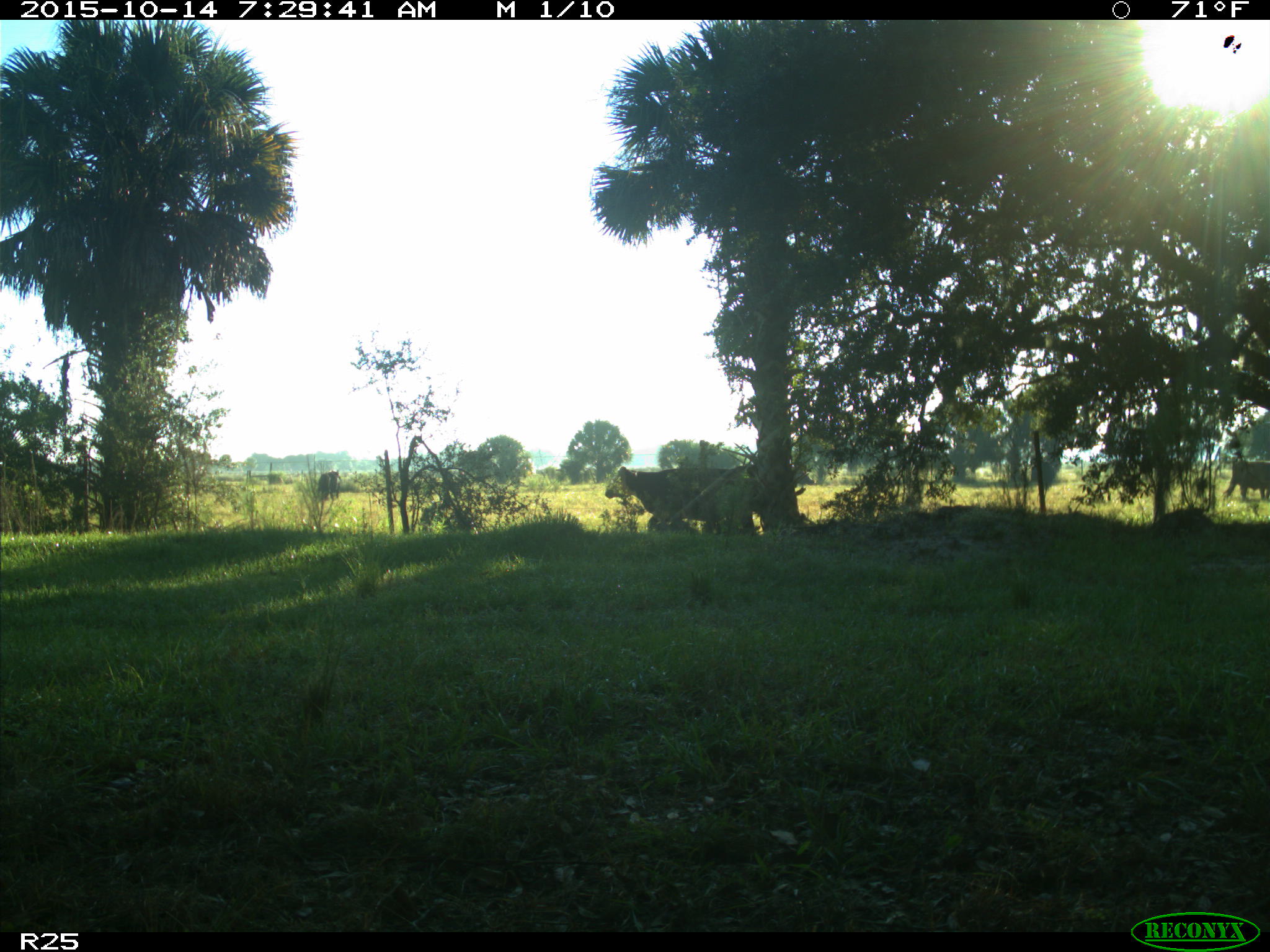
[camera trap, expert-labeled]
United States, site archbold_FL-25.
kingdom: Animalia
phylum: Chordata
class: Mammalia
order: Artiodactyla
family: Bovidae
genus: Bos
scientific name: Bos taurus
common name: domestic cow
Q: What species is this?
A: Bos taurus (domestic cow).